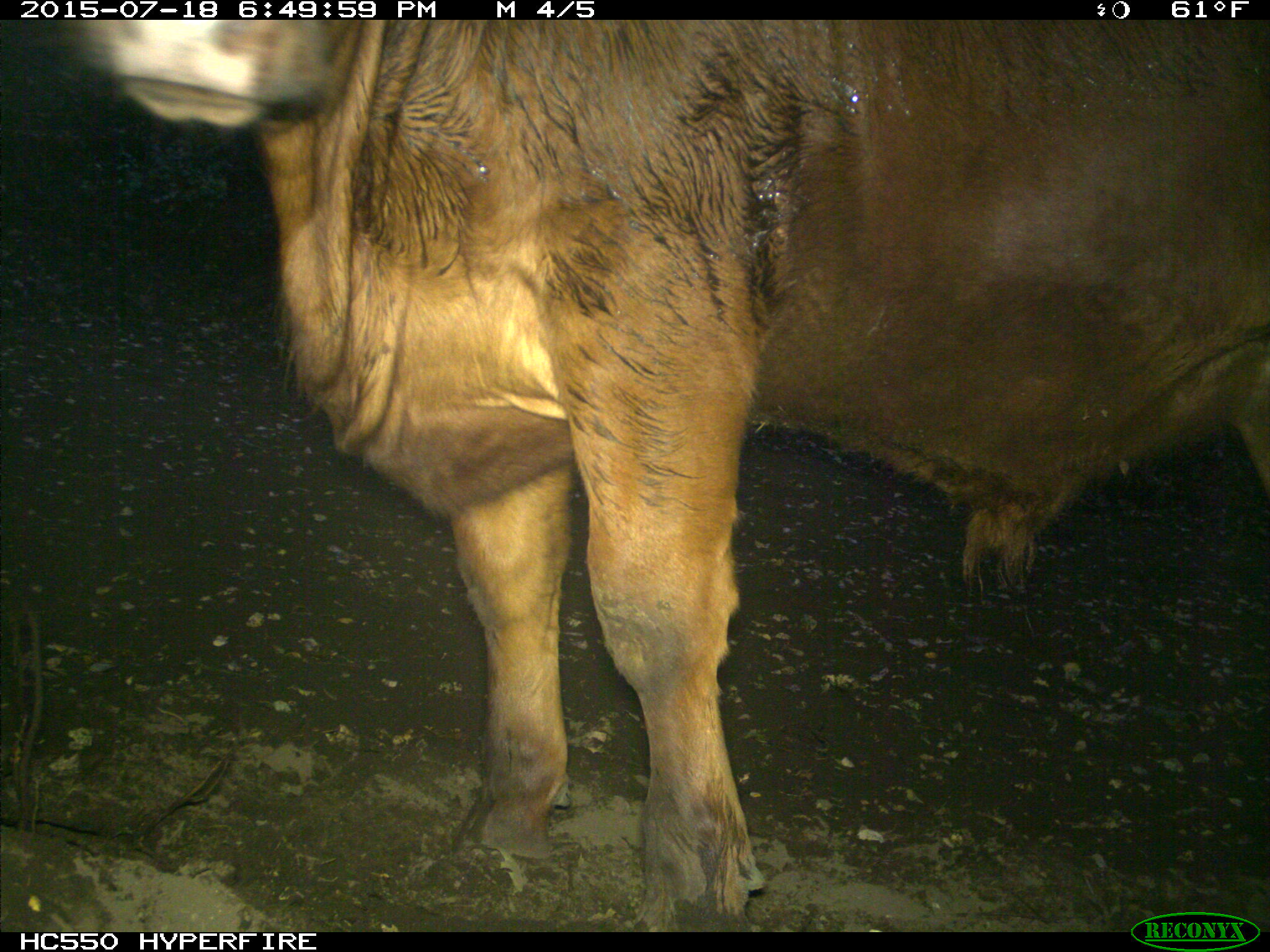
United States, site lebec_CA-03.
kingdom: Animalia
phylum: Chordata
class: Mammalia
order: Artiodactyla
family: Bovidae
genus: Bos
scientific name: Bos taurus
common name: domestic cow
Bos taurus (domestic cow).